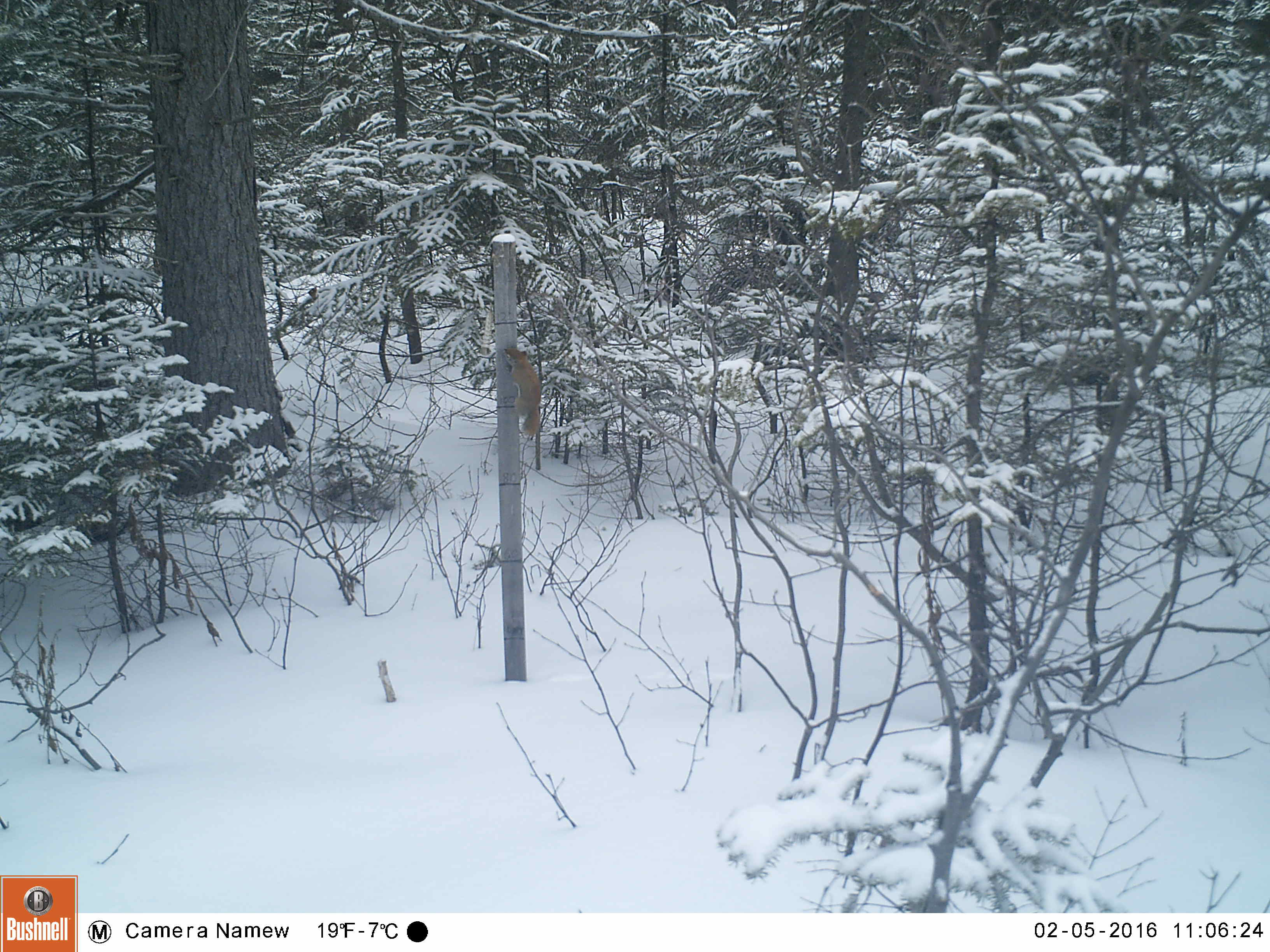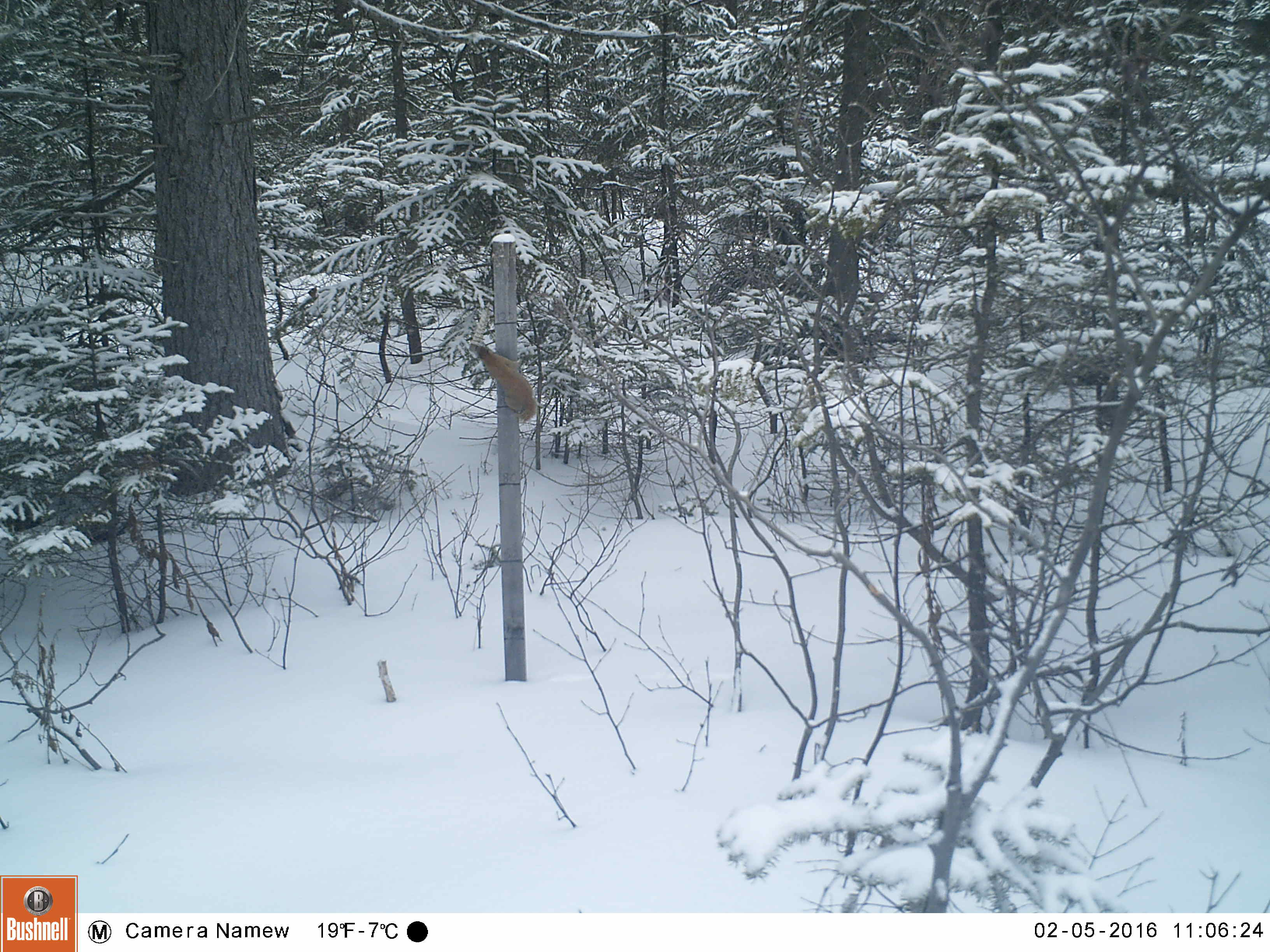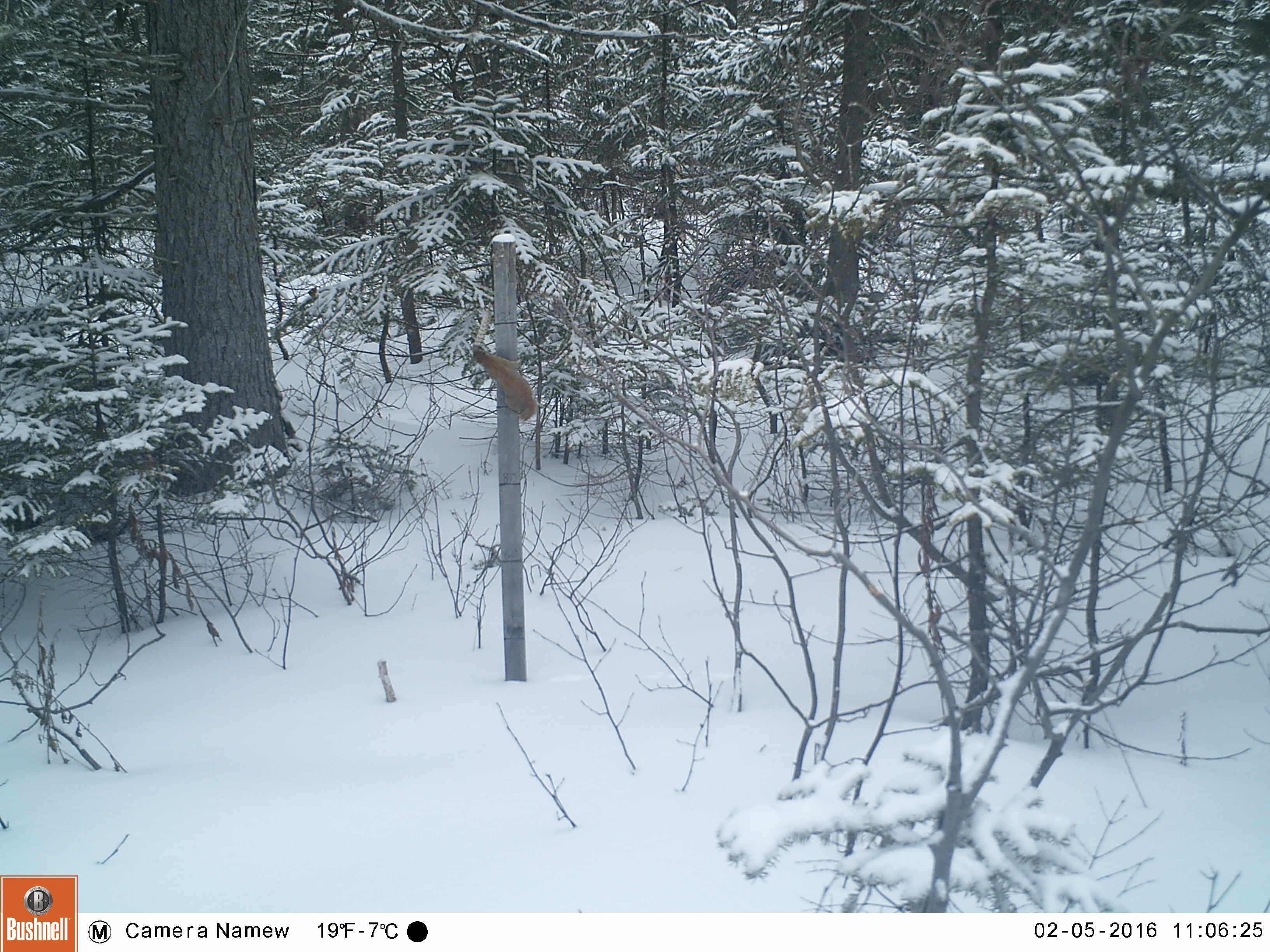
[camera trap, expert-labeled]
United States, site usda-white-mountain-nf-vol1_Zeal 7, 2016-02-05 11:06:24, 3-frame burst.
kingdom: Animalia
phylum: Chordata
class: Mammalia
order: Rodentia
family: Sciuridae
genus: Tamiasciurus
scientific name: Tamiasciurus hudsonicus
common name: red squirrel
Red squirrel (Tamiasciurus hudsonicus).